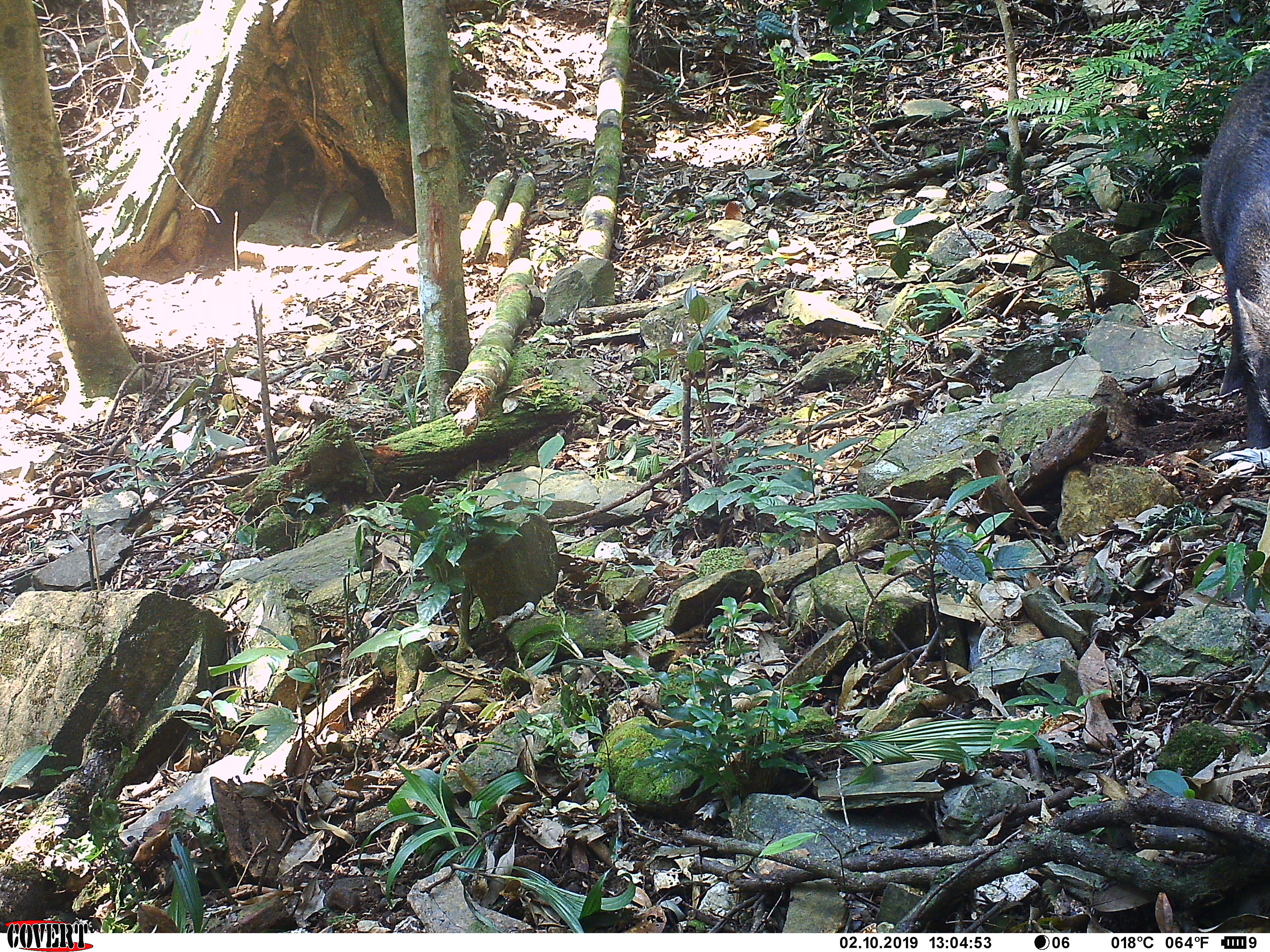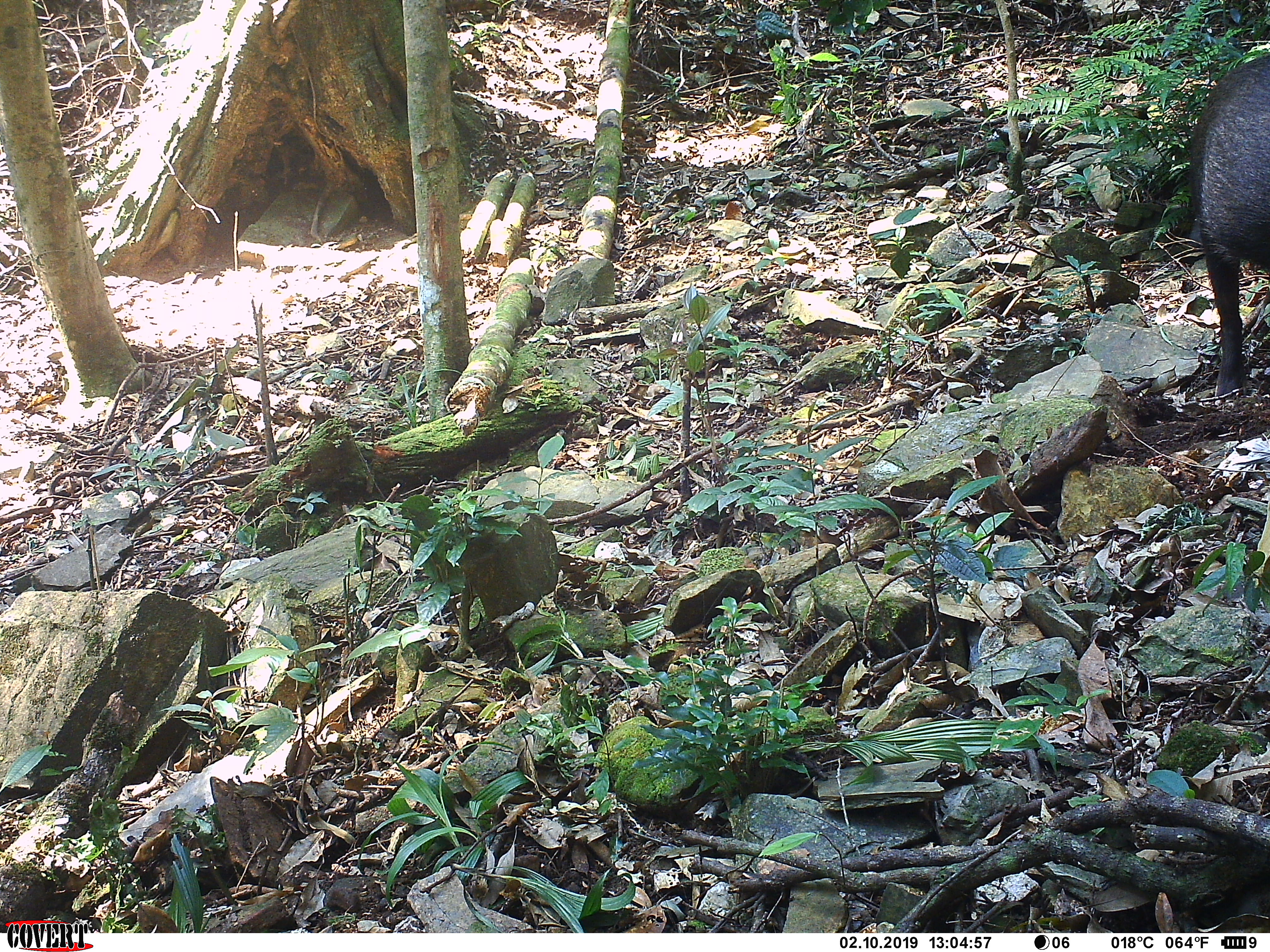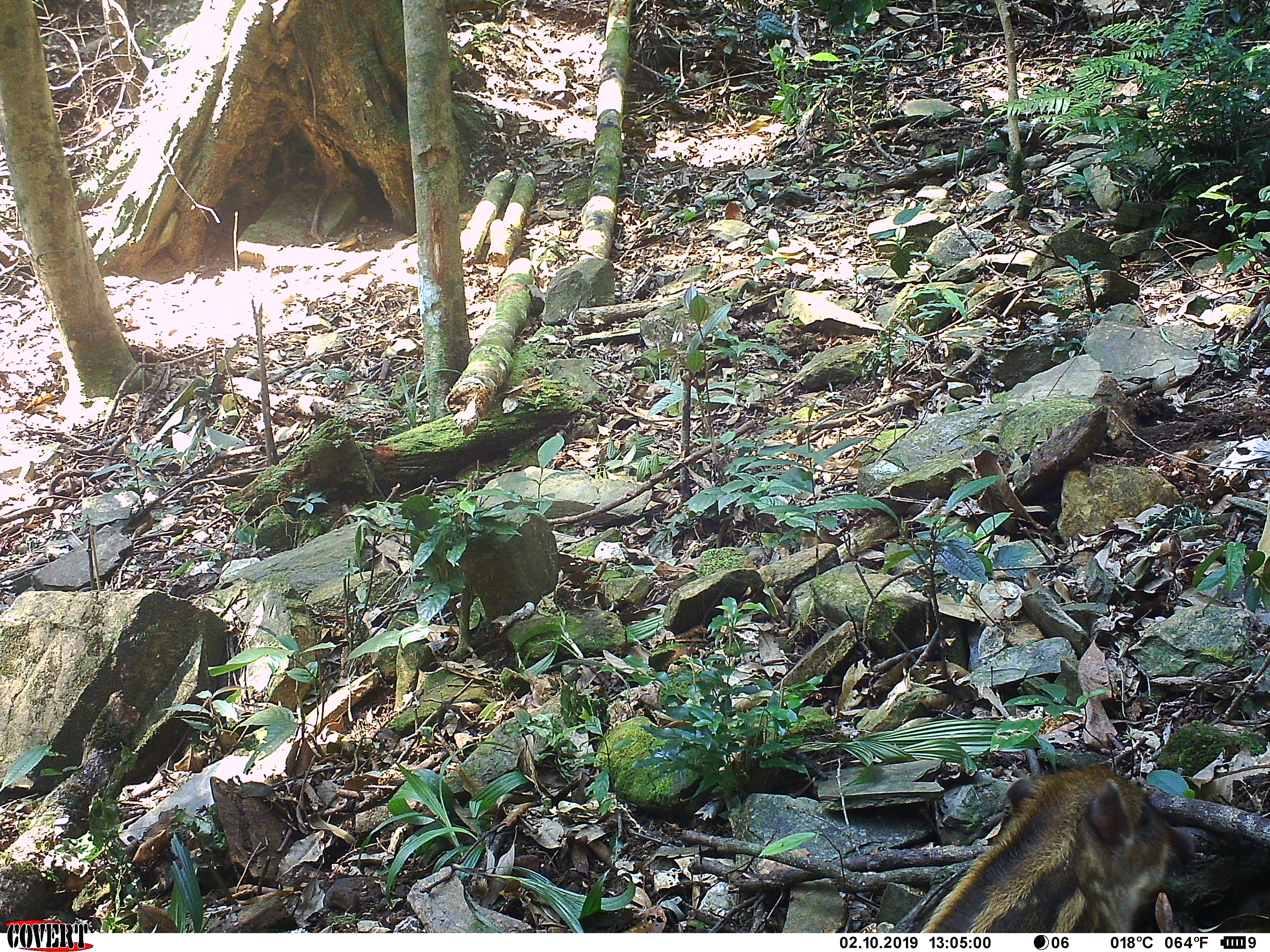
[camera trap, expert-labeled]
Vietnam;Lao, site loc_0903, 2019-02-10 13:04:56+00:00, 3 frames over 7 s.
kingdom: Animalia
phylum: Chordata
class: Mammalia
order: Artiodactyla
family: Suidae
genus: Sus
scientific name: Sus scrofa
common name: eurasian wild pig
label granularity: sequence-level